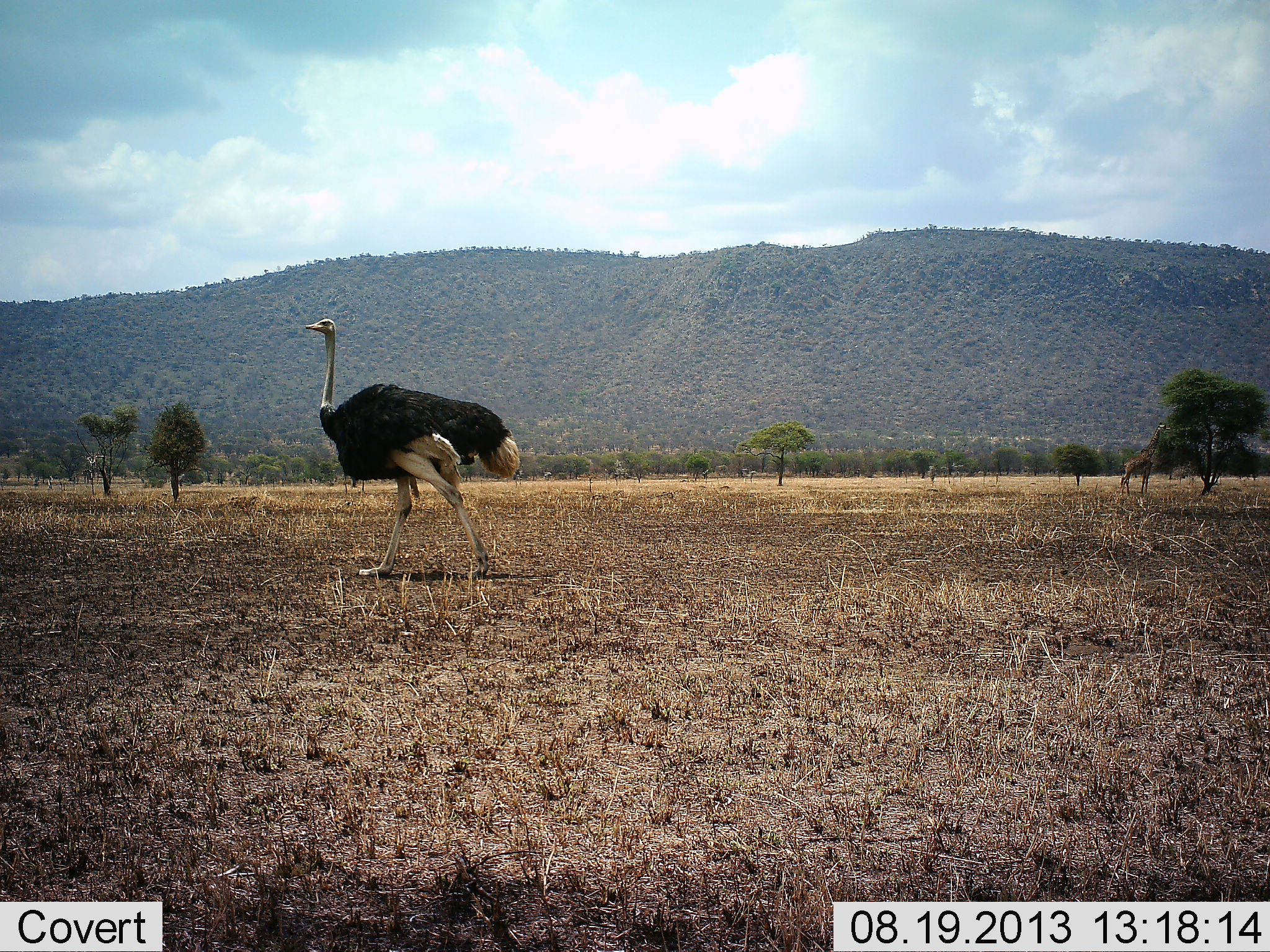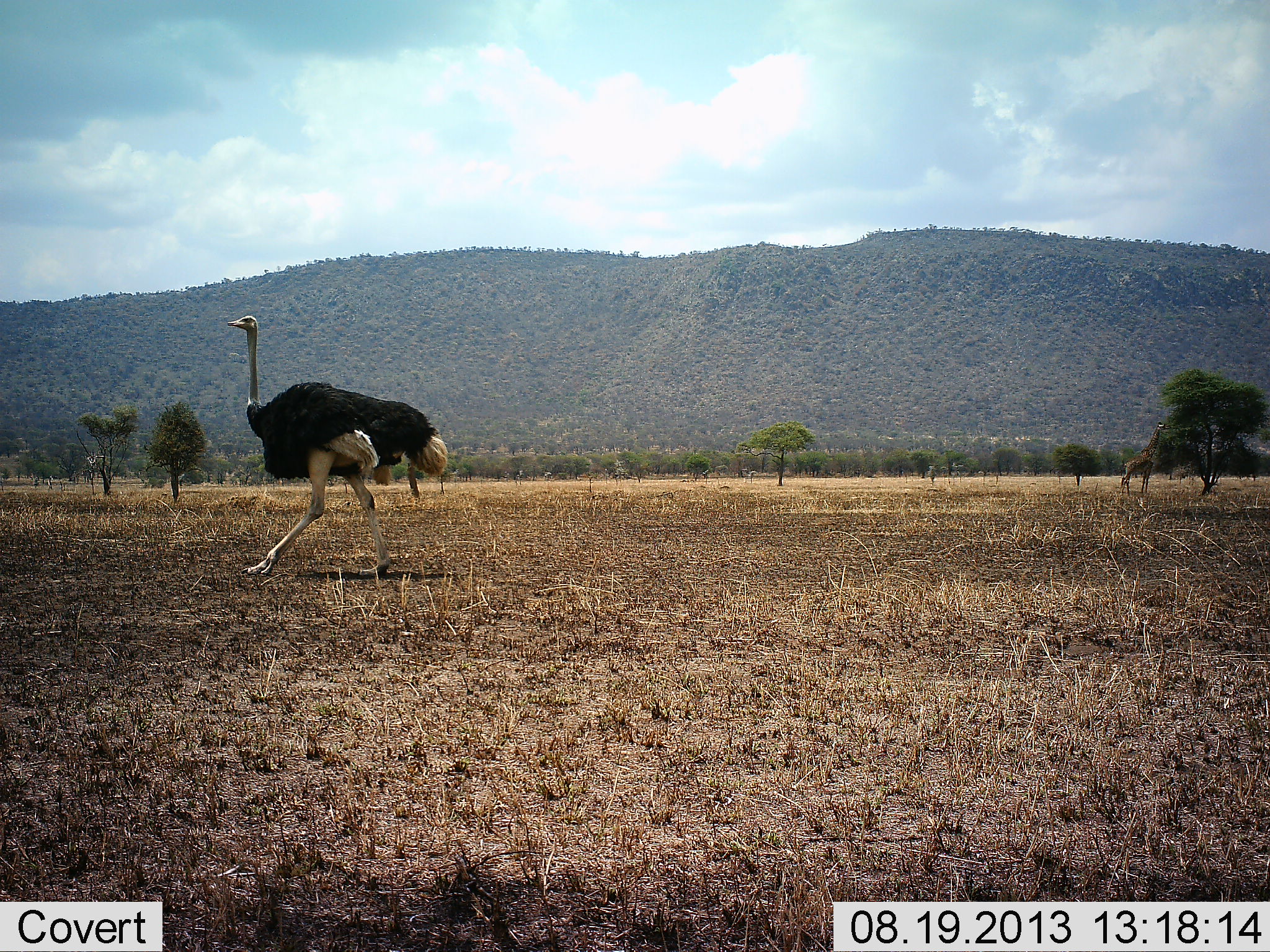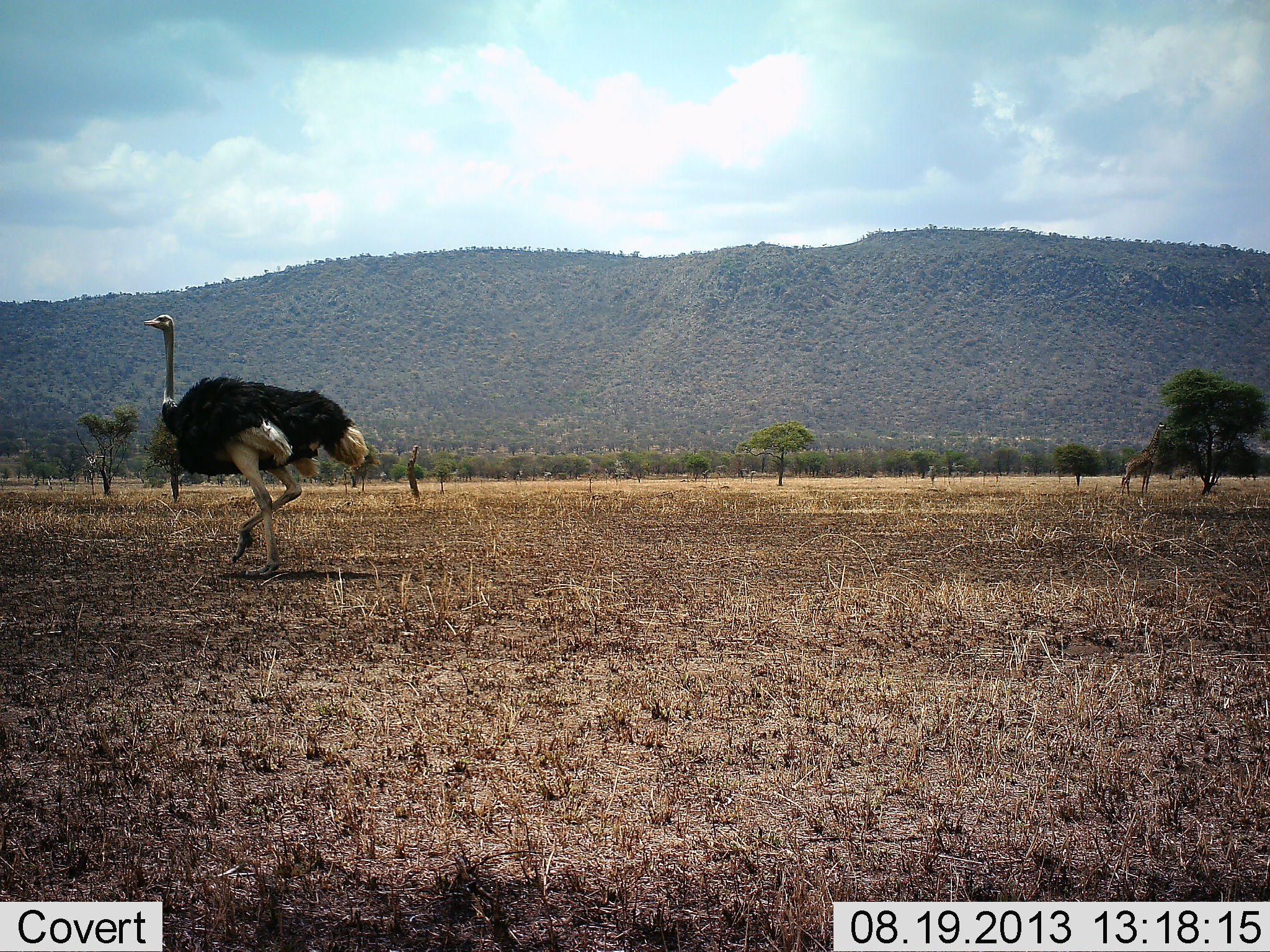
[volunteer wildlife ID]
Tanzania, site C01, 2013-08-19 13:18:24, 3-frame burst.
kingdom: Animalia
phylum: Chordata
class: Aves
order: Struthioniformes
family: Struthionidae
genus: Struthio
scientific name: Struthio camelus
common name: ostrich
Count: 1.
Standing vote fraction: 7%.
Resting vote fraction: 0%.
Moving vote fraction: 100%.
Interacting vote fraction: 0%.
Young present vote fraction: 0%.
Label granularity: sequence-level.